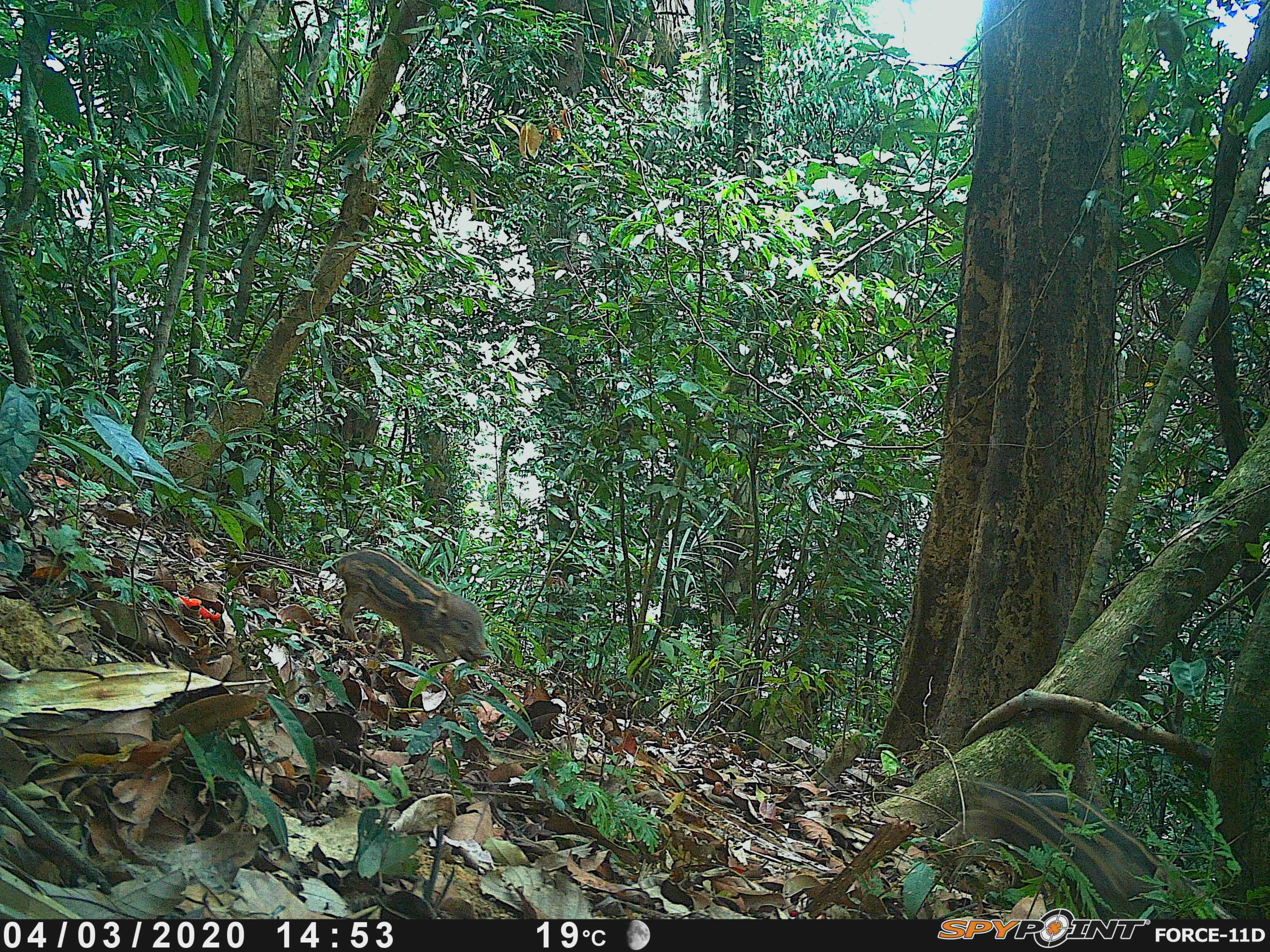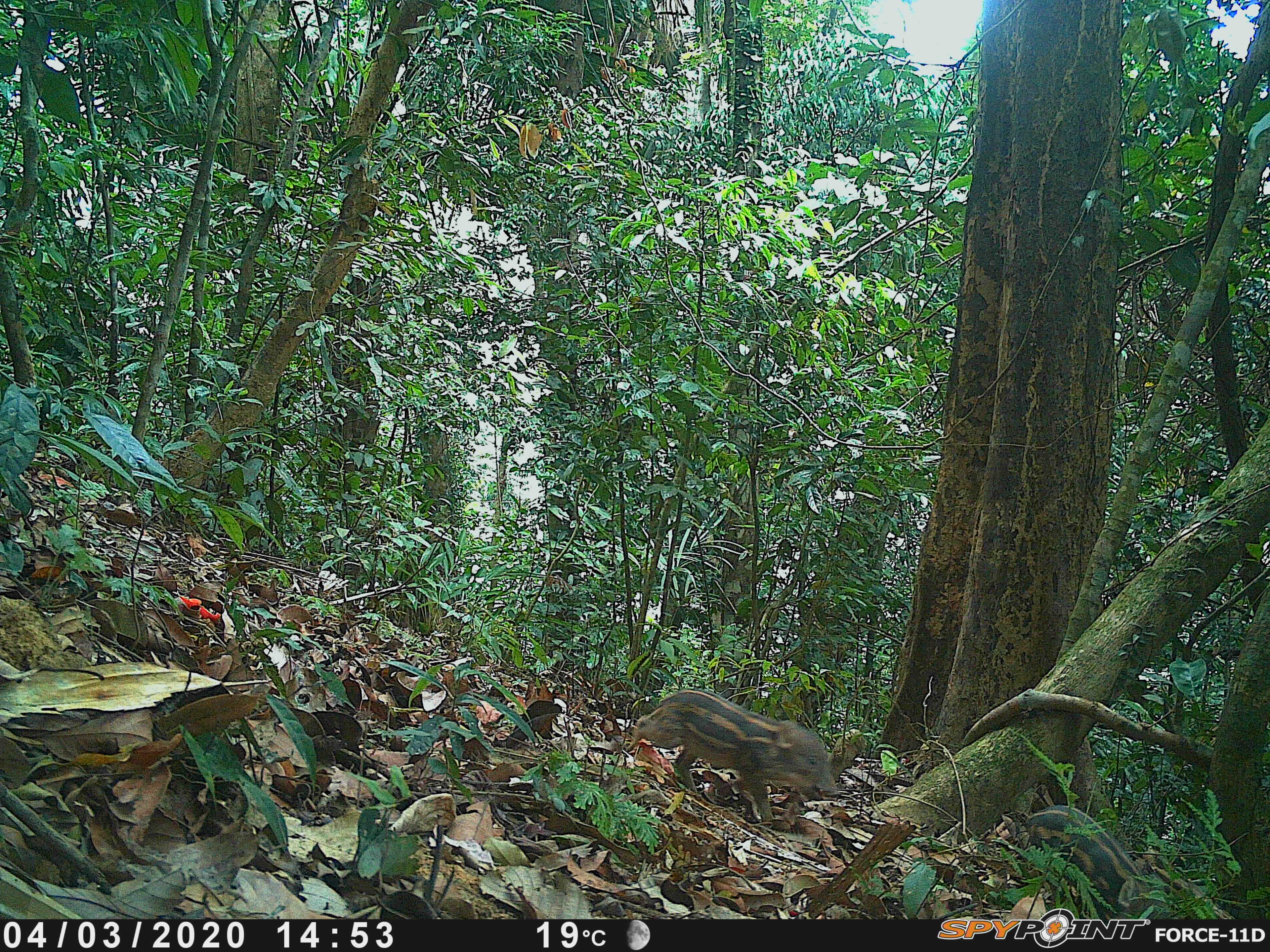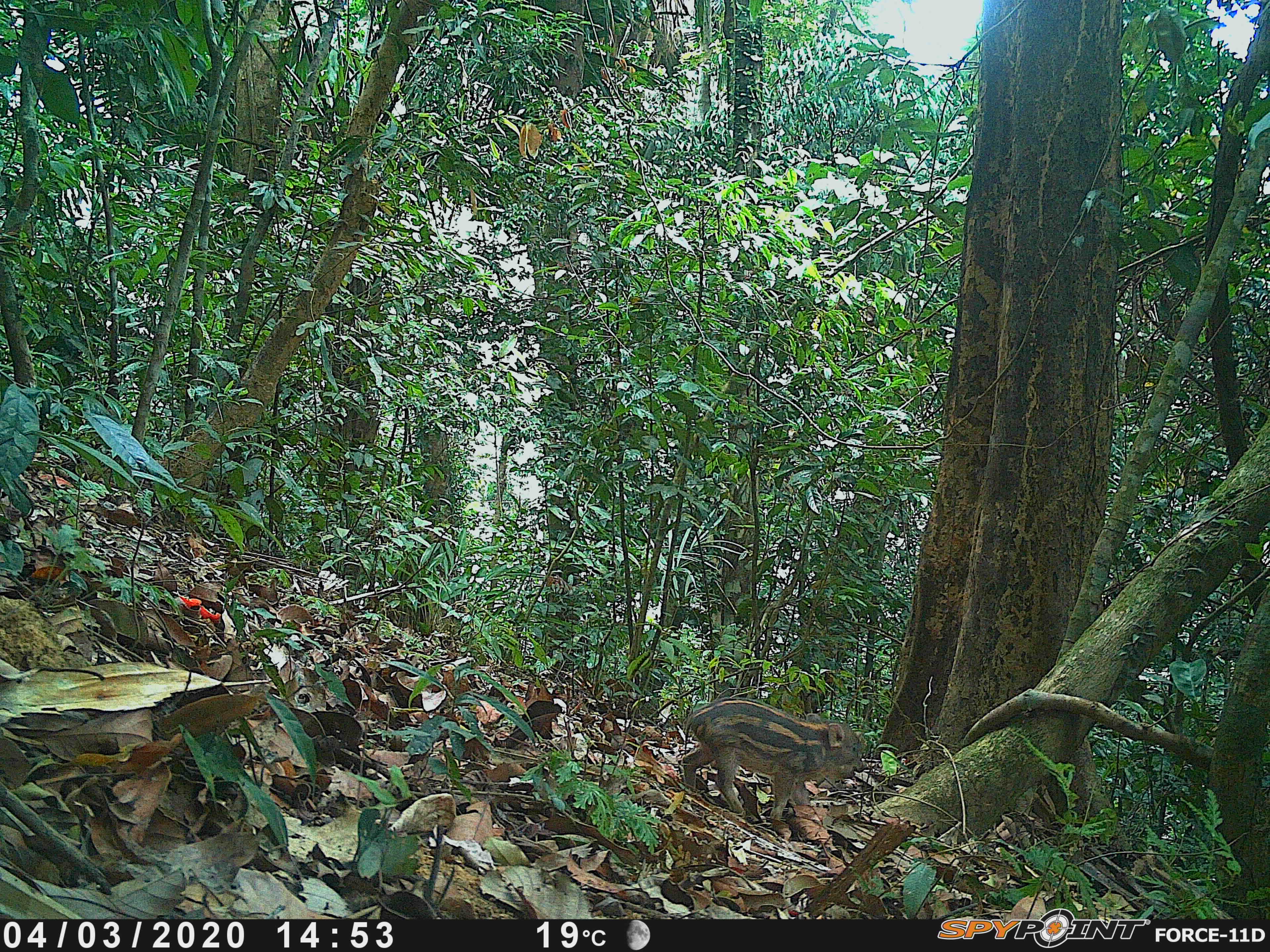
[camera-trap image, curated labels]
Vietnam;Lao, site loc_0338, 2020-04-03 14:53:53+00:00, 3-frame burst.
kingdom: Animalia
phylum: Chordata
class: Mammalia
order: Artiodactyla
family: Suidae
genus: Sus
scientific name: Sus scrofa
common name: eurasian wild pig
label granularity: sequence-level